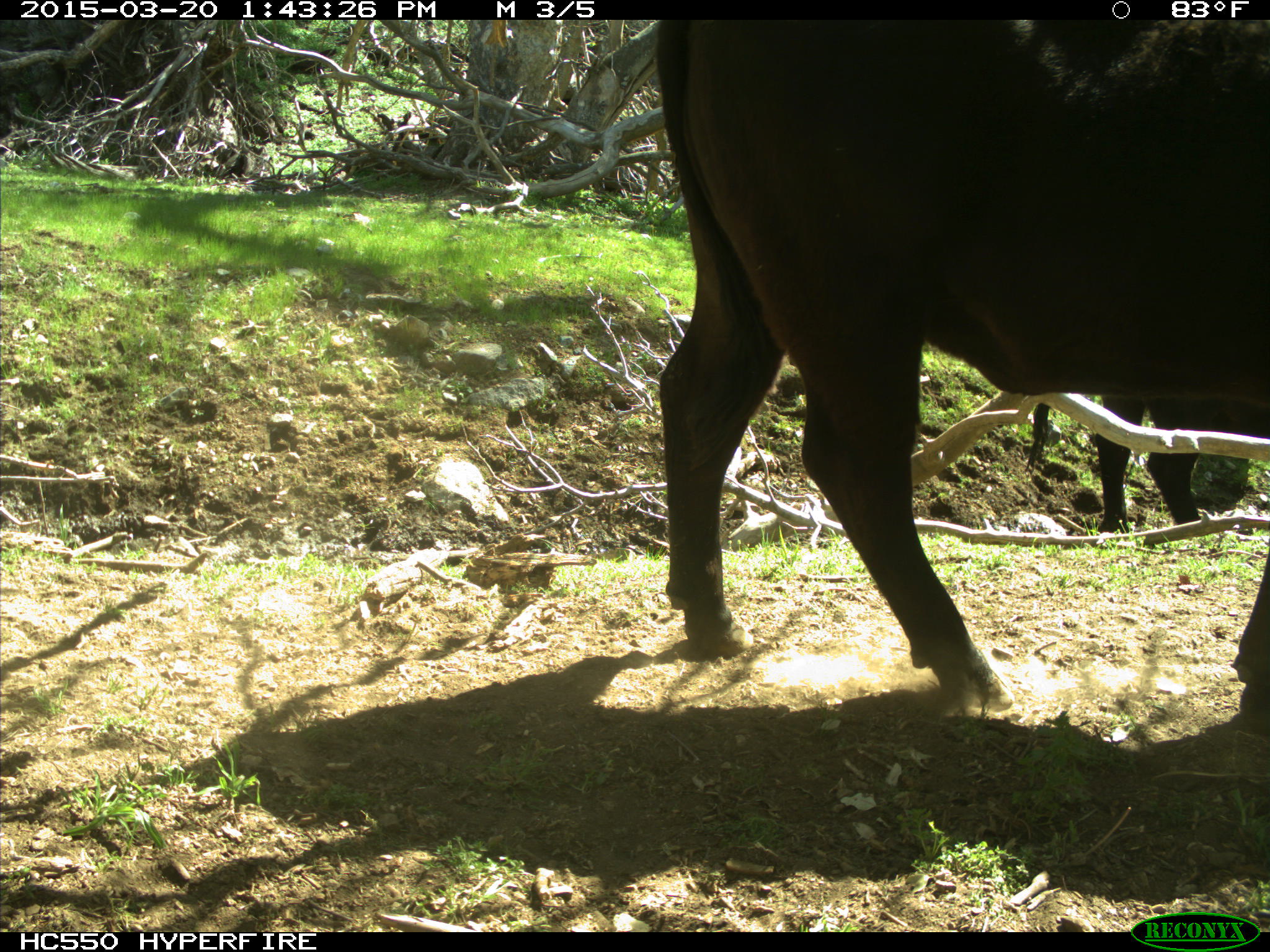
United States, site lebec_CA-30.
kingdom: Animalia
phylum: Chordata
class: Mammalia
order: Artiodactyla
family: Bovidae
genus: Bos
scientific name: Bos taurus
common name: domestic cow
Bos taurus (domestic cow).